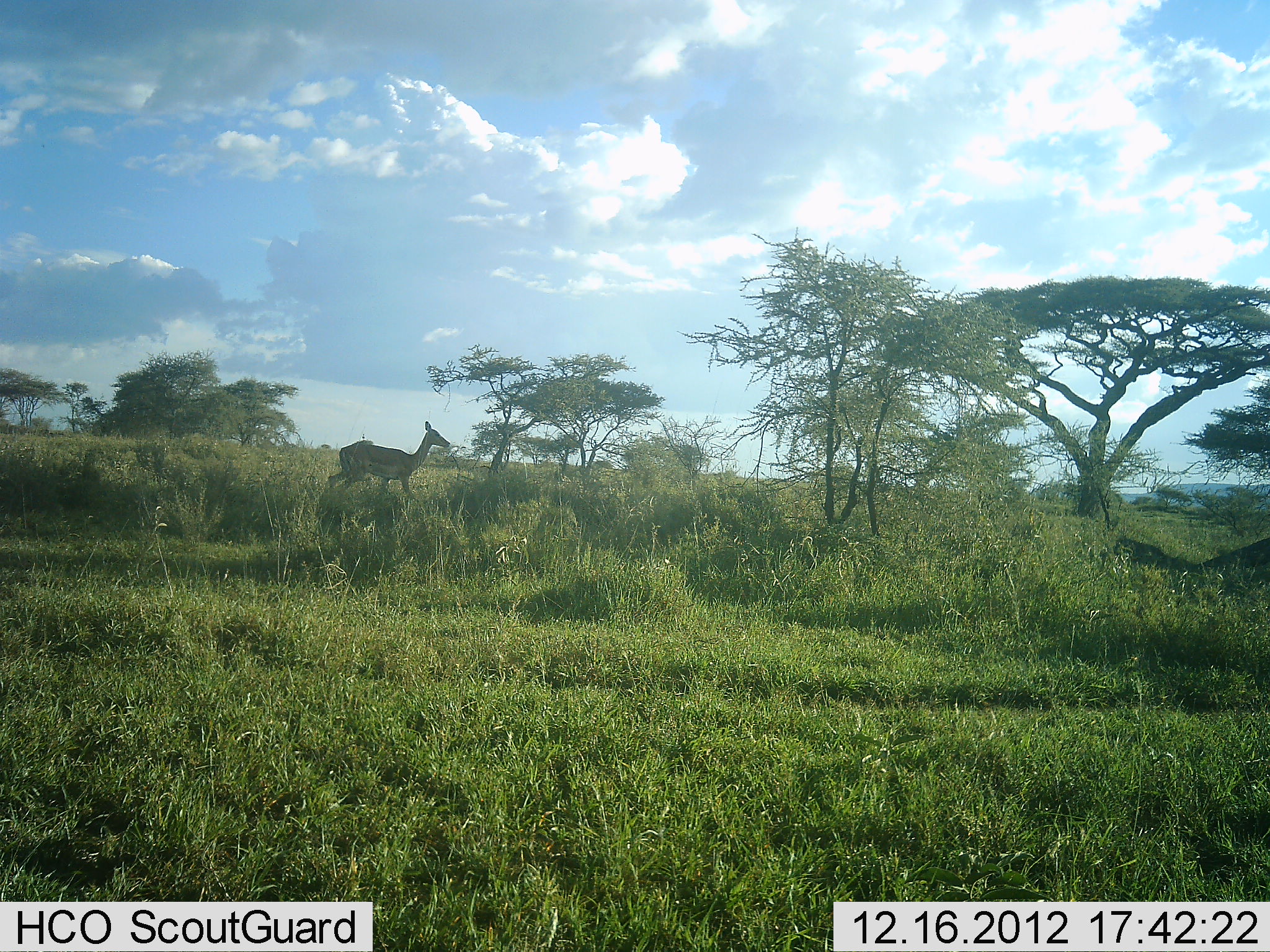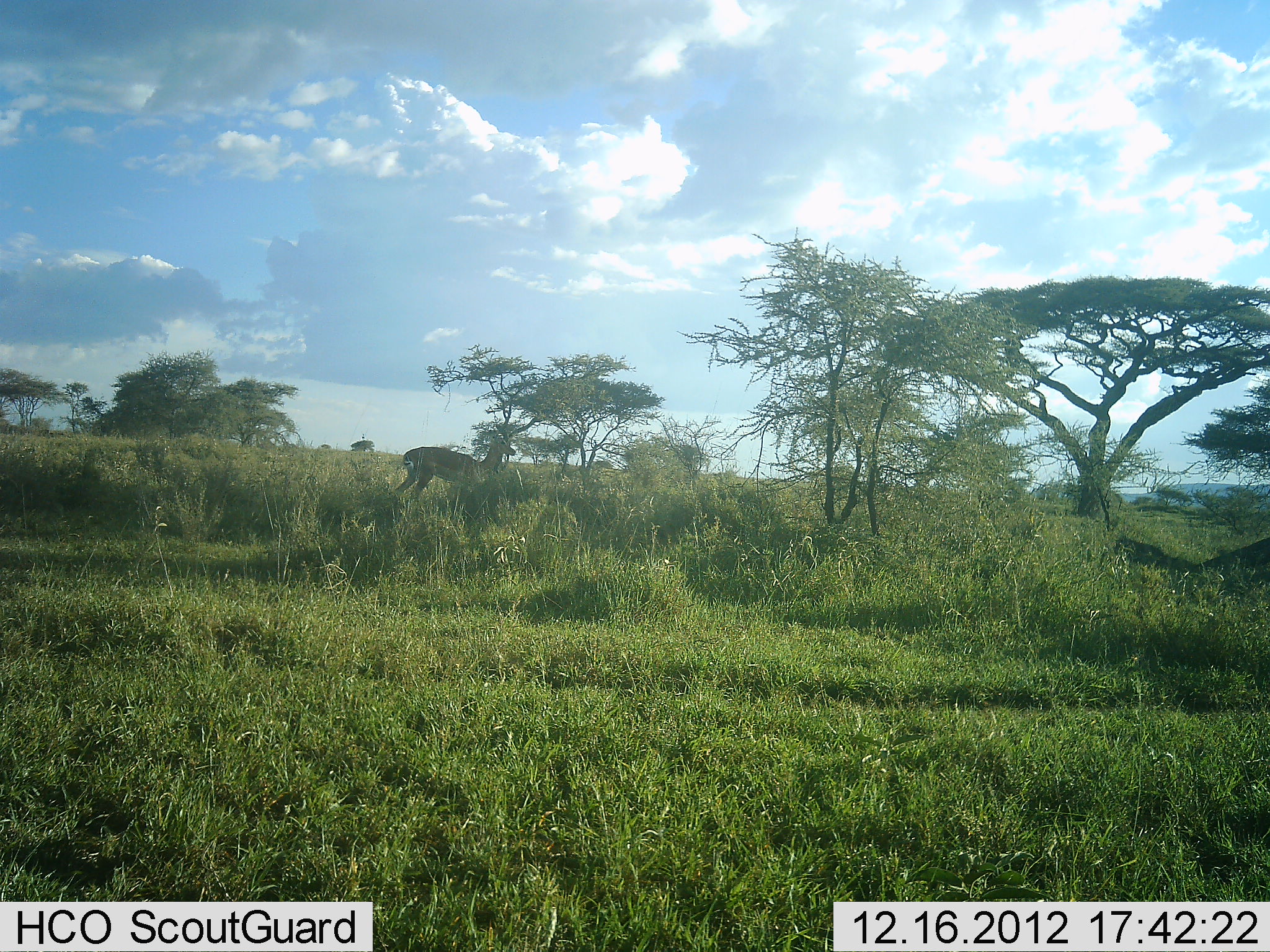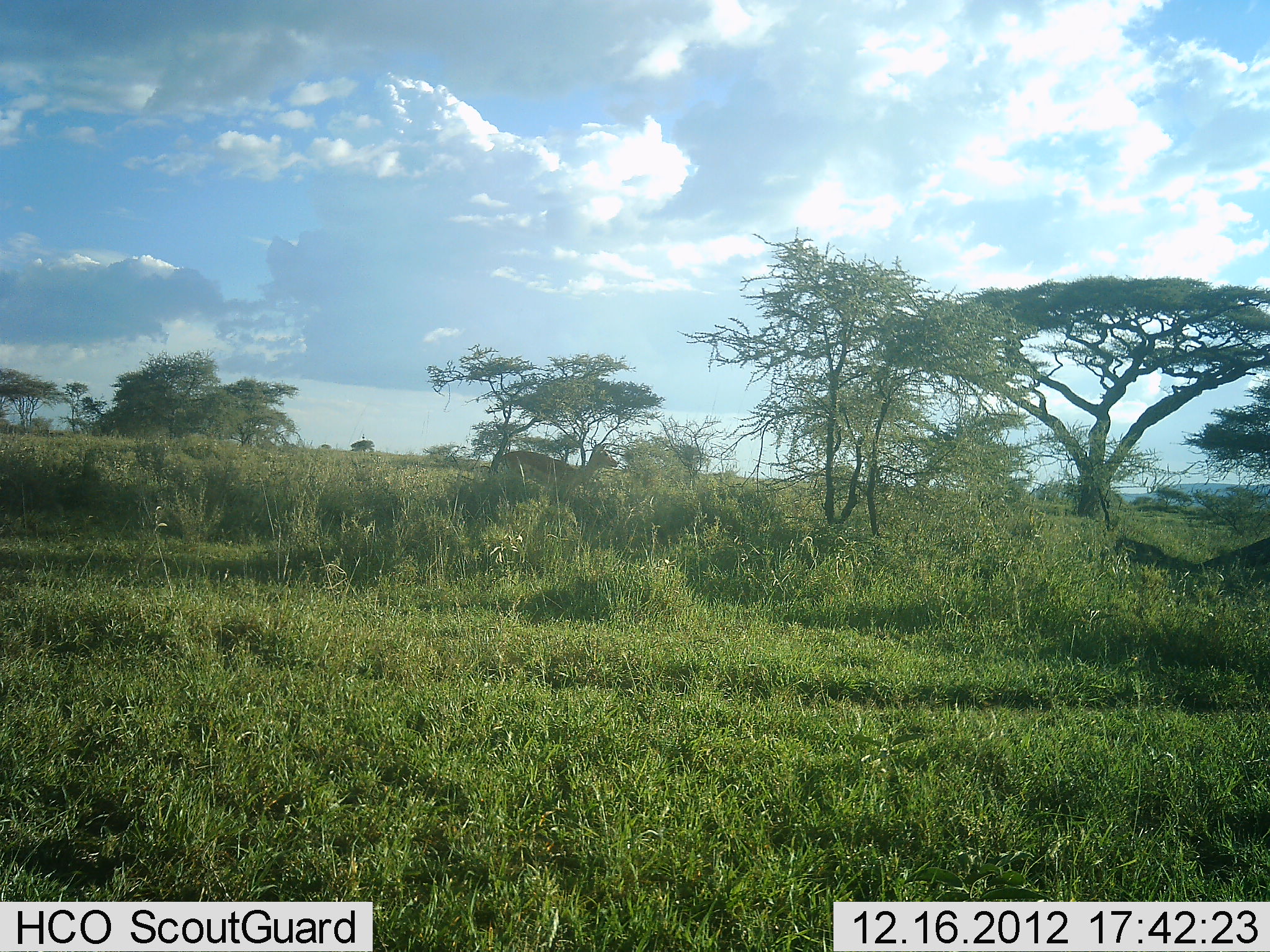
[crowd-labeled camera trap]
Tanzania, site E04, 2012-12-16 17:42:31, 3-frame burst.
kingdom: Animalia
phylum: Chordata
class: Mammalia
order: Artiodactyla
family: Bovidae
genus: Aepyceros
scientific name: Aepyceros melampus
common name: impala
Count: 1.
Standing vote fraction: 6%.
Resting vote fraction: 0%.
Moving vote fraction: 100%.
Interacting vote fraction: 0%.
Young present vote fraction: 0%.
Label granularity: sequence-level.